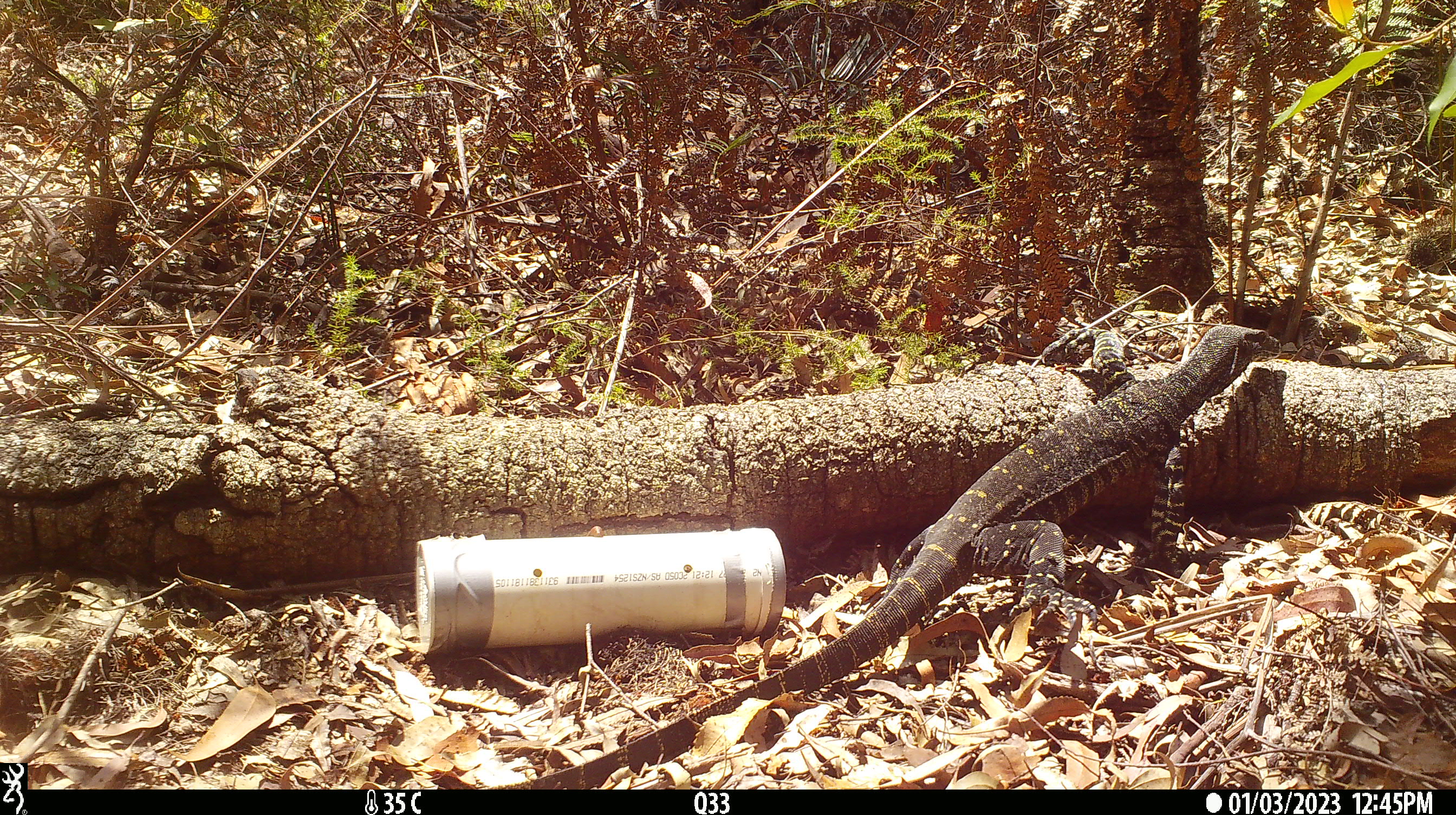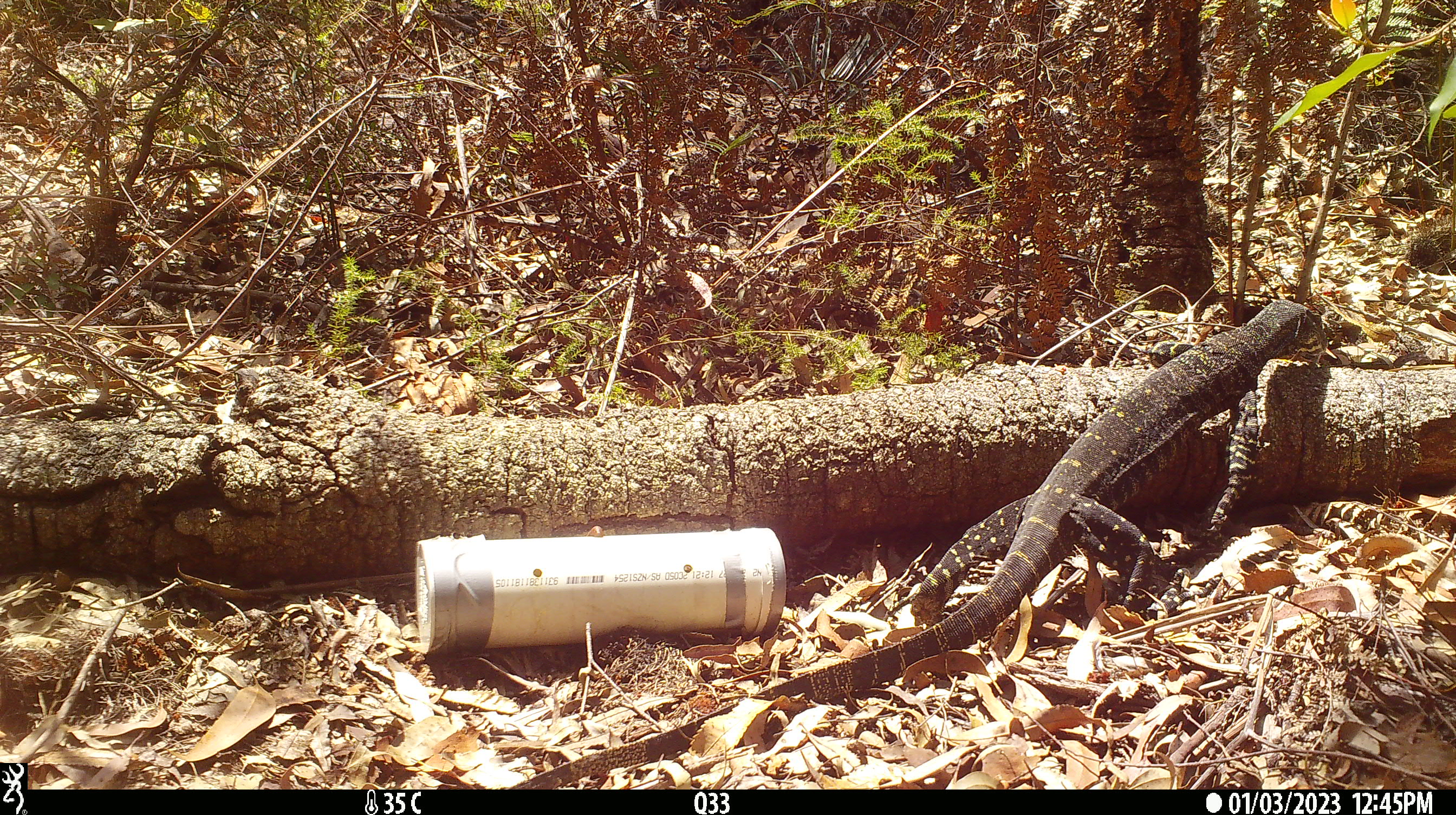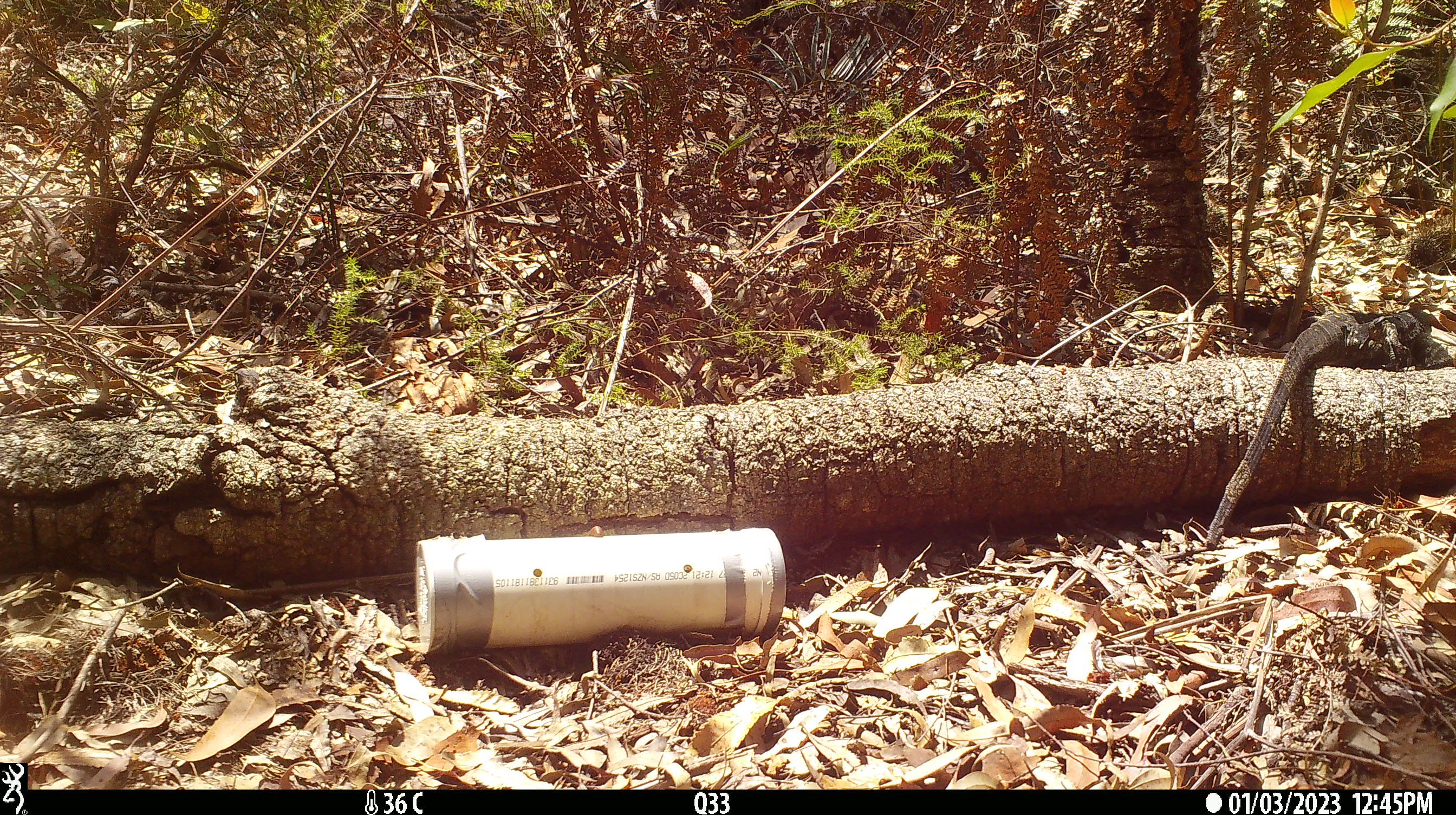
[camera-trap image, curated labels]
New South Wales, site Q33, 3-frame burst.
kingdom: Animalia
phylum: Chordata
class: Reptilia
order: Squamata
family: Varanidae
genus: Varanus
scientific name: Varanus varius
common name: lace monitor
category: goanna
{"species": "goanna (lace monitor) (Varanus varius)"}